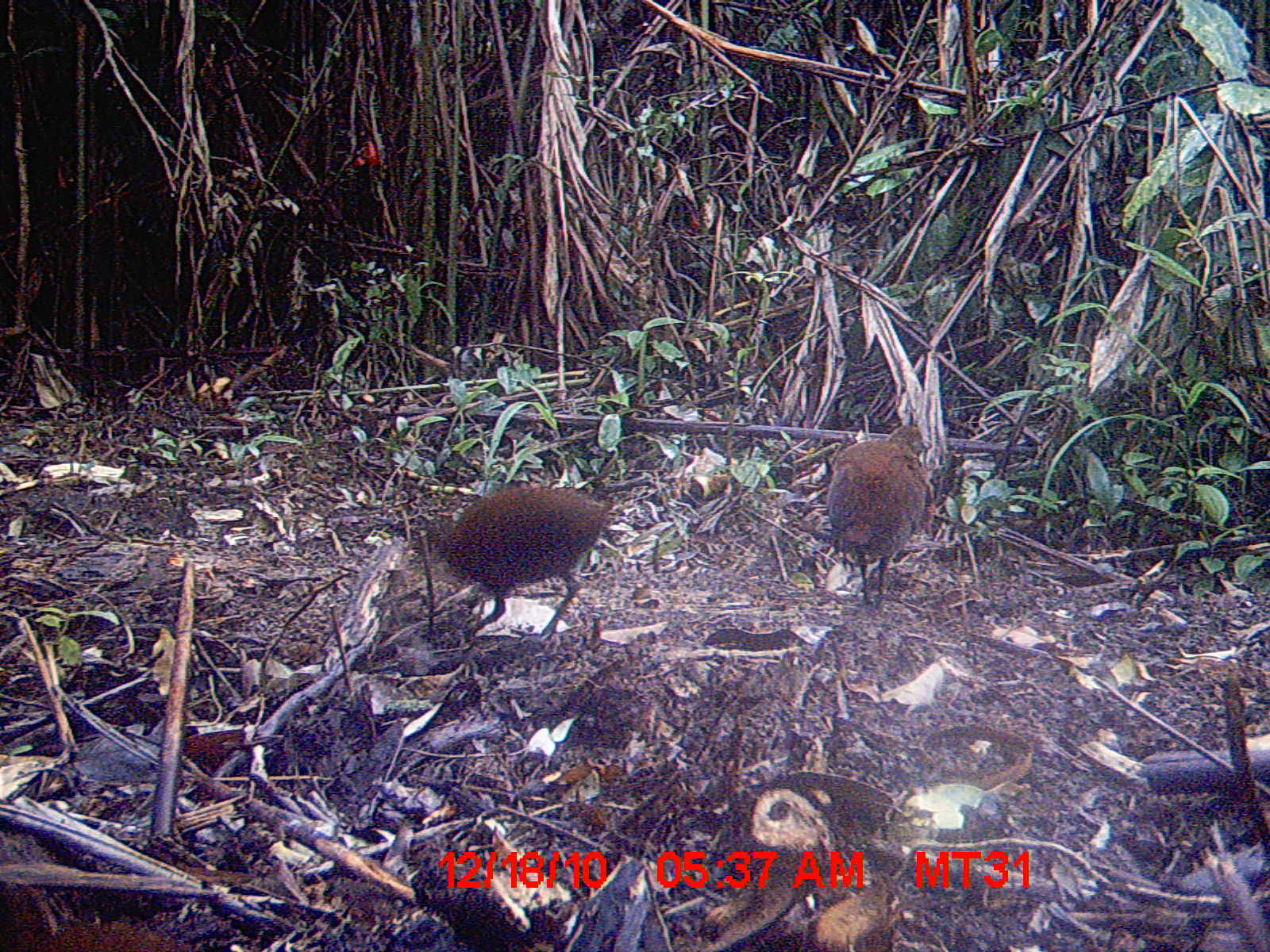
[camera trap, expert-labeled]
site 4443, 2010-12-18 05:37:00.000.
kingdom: Animalia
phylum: Chordata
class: Aves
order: Gruiformes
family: Sarothruridae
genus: Mentocrex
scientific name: Mentocrex kioloides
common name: madagascar wood rail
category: canirallus kioloides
Canirallus kioloides (madagascar wood rail) (Mentocrex kioloides), count 1.